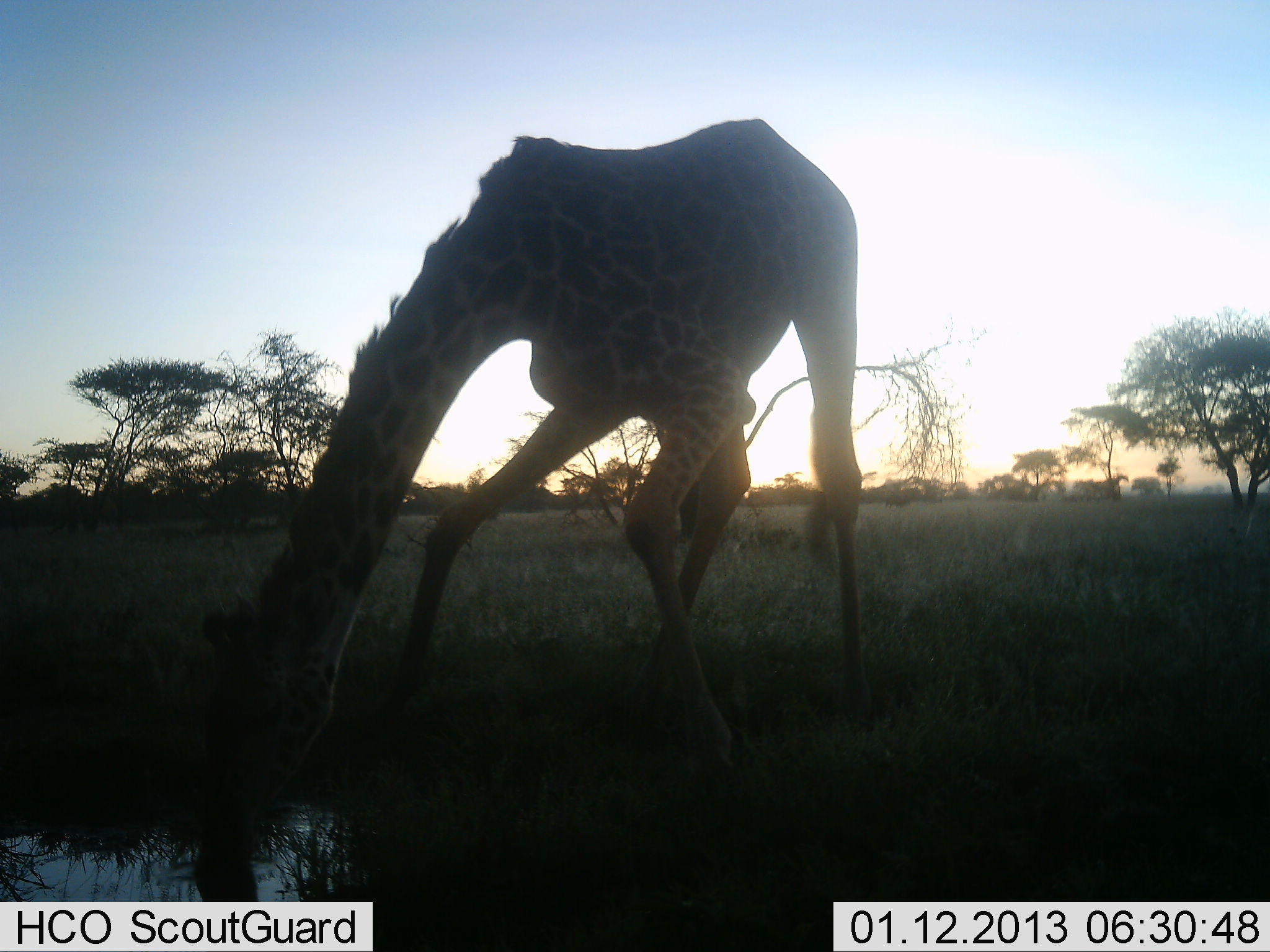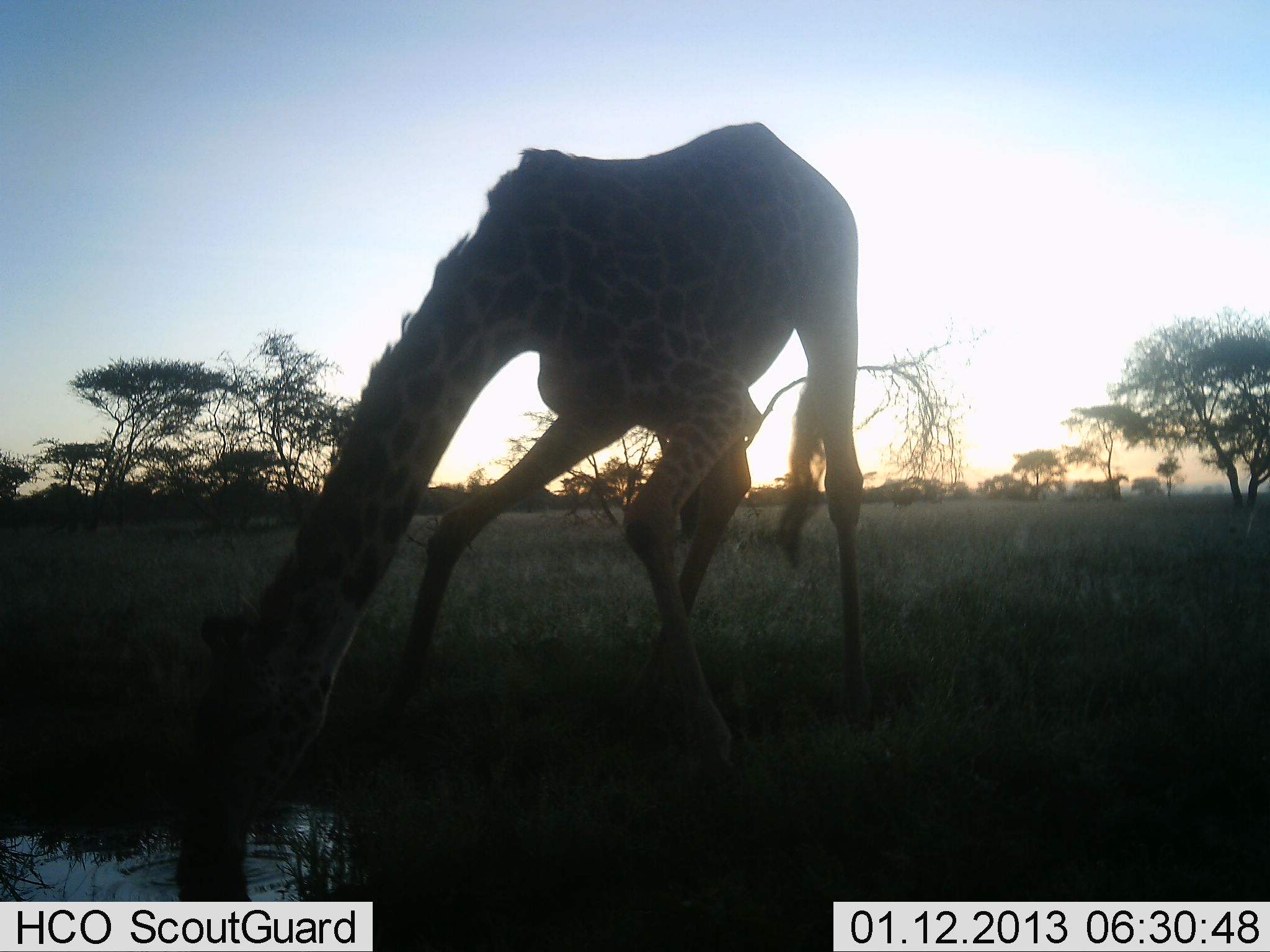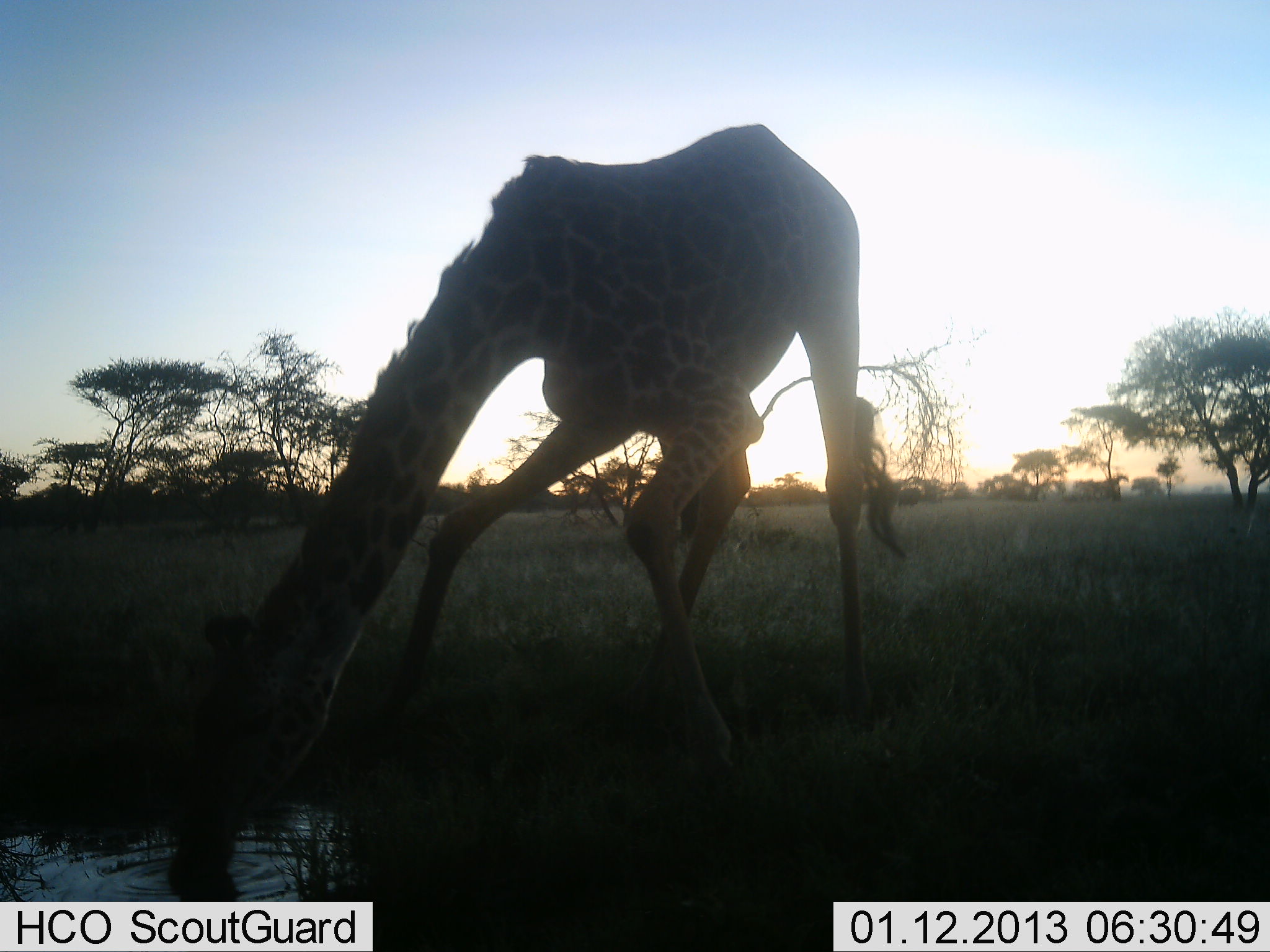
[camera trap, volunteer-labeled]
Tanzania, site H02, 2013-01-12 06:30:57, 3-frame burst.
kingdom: Animalia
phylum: Chordata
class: Mammalia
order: Artiodactyla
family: Giraffidae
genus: Giraffa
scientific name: Giraffa camelopardalis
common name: giraffe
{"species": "giraffe (Giraffa camelopardalis)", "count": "1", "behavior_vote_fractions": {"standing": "15%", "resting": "0%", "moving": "0%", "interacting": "10%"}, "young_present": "0%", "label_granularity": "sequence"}